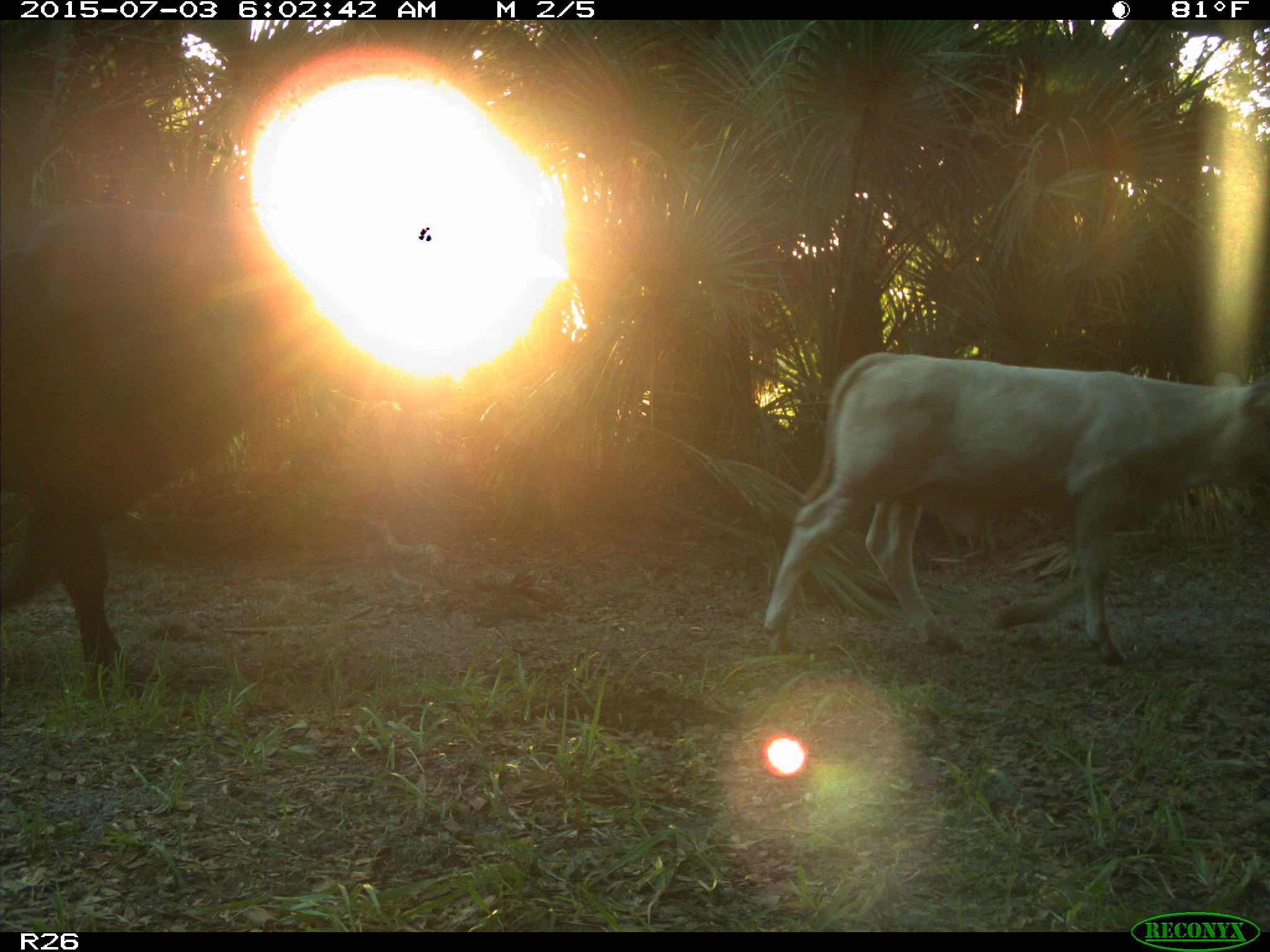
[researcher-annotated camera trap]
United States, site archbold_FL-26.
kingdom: Animalia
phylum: Chordata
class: Mammalia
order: Artiodactyla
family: Bovidae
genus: Bos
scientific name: Bos taurus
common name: domestic cow